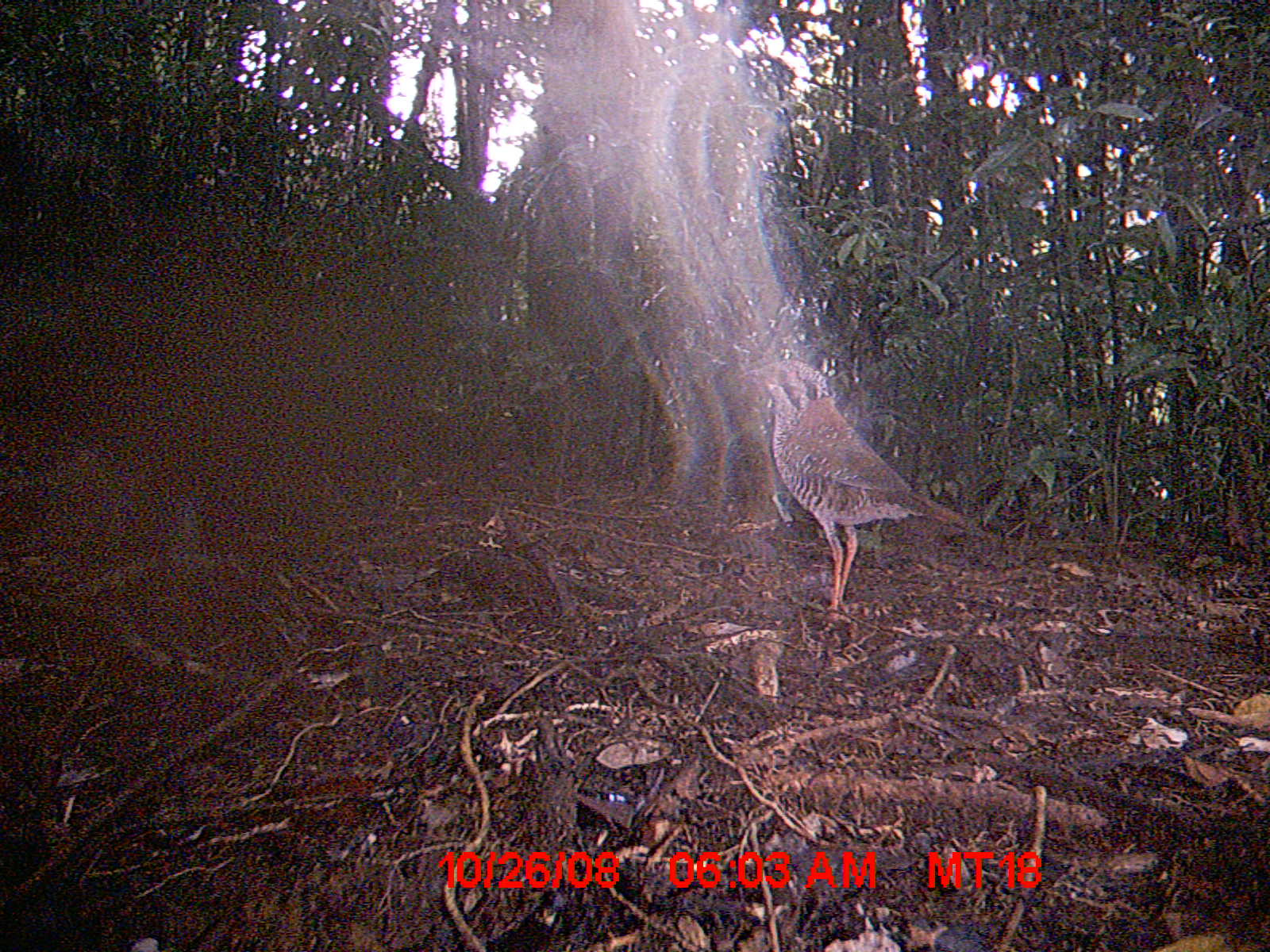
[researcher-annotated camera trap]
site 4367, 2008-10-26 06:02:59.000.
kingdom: Animalia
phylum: Chordata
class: Aves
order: Coraciiformes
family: Brachypteraciidae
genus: Brachypteracias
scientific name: Brachypteracias squamiger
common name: scaly ground-roller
Brachypteracias squamiger (scaly ground-roller), count 1.